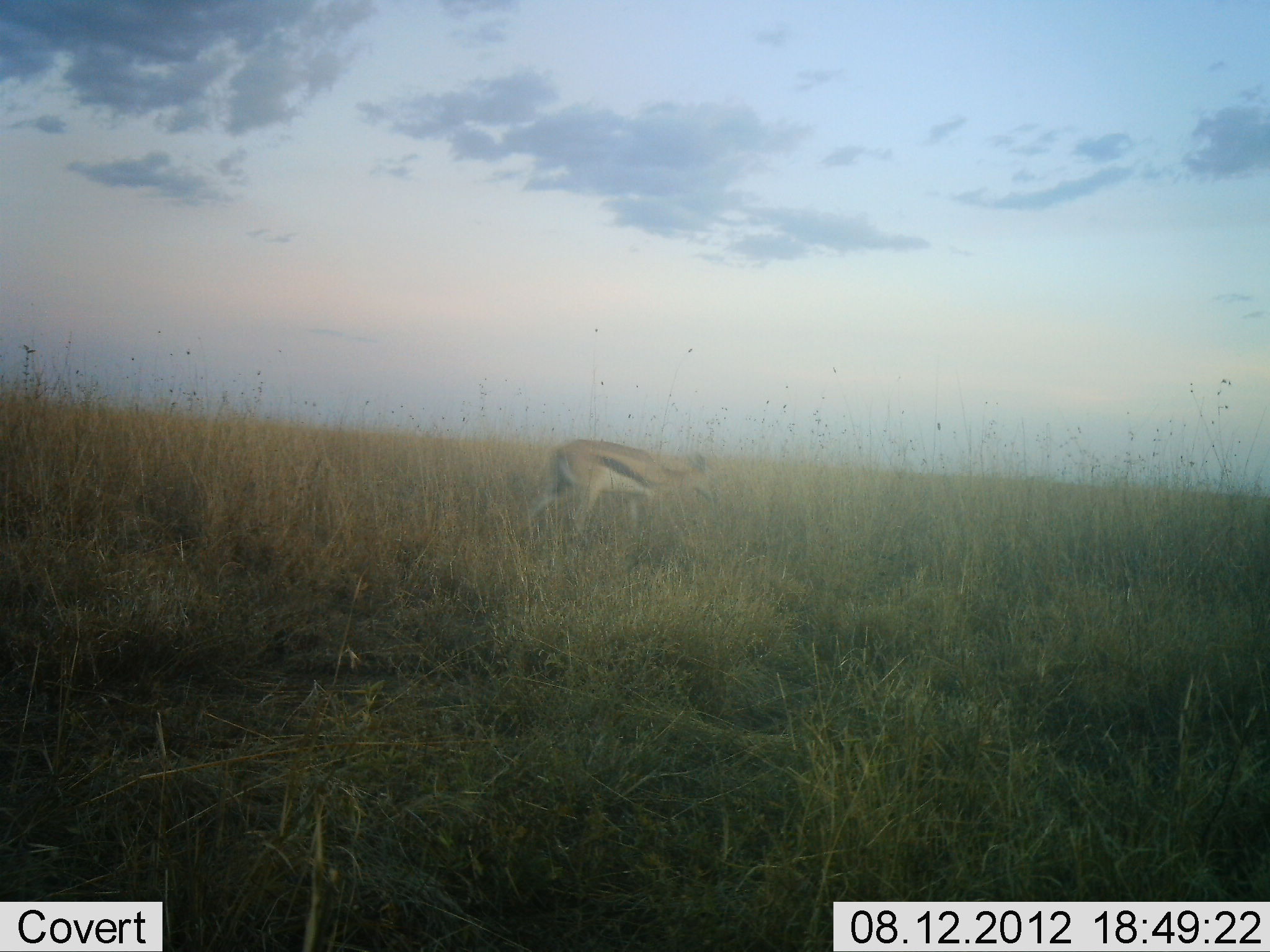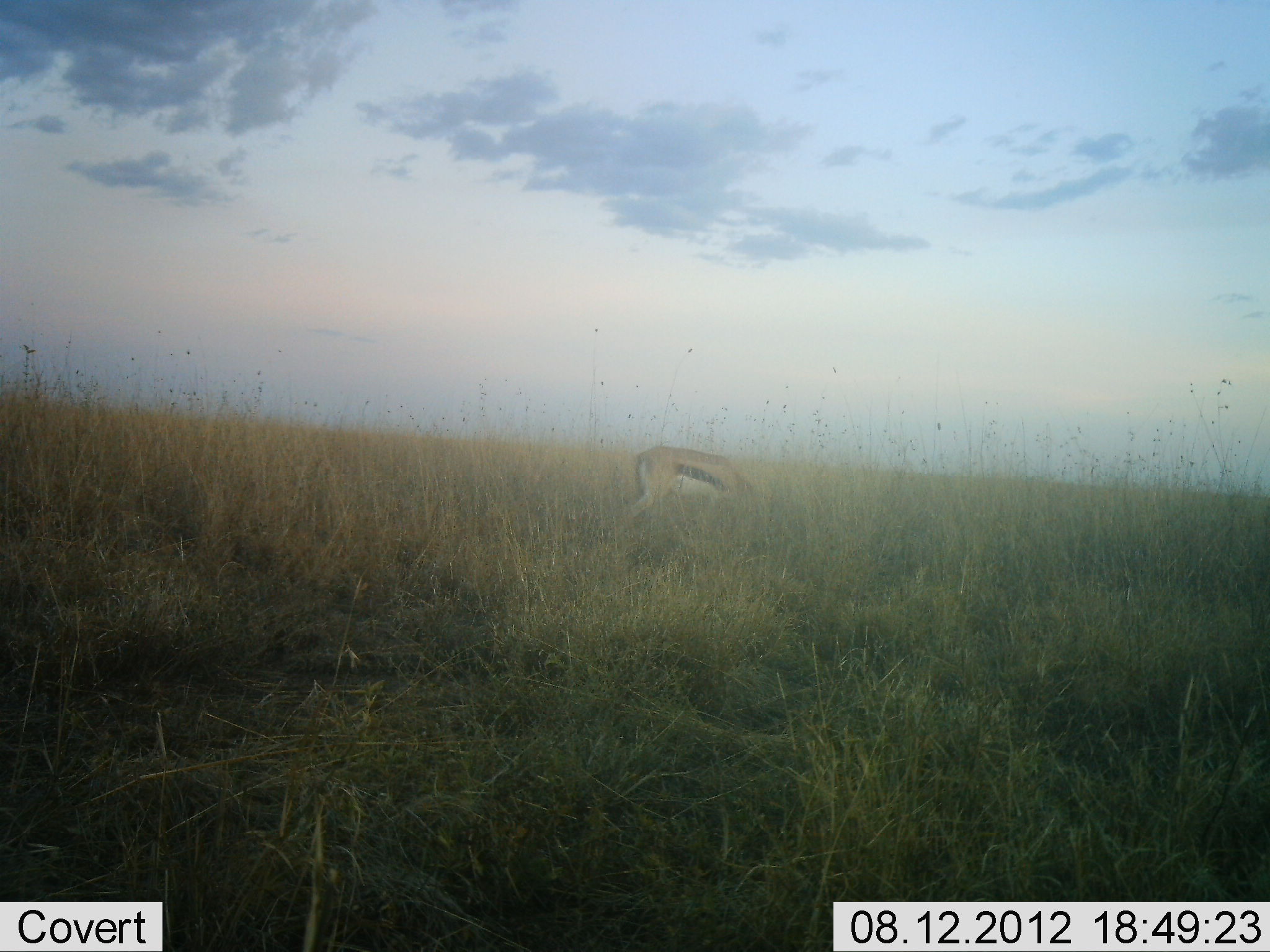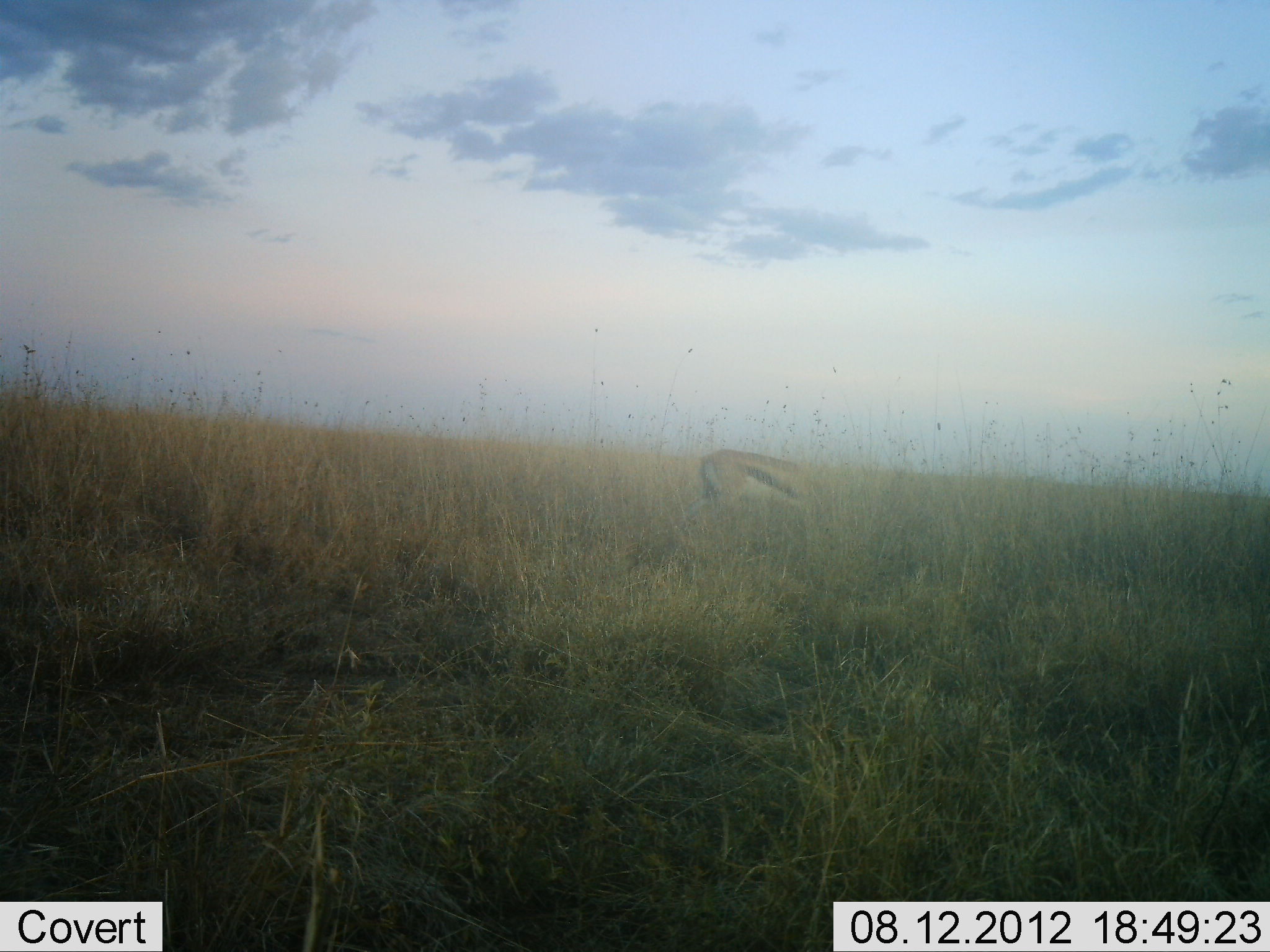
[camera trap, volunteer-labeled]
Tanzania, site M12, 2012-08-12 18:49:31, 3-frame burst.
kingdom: Animalia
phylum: Chordata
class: Mammalia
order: Artiodactyla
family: Bovidae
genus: Eudorcas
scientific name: Eudorcas thomsonii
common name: thomson's gazelle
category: gazellethomsons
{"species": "gazellethomsons (thomson's gazelle) (Eudorcas thomsonii)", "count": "1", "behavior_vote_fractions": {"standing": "0%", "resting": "0%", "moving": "40%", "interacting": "0%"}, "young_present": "0%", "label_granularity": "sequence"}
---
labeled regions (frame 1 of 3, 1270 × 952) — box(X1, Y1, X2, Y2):
animal: box(527, 439, 717, 559)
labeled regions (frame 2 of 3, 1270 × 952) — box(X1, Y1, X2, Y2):
animal: box(622, 442, 778, 532)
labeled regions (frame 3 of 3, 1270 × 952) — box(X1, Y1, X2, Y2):
animal: box(699, 450, 835, 533)